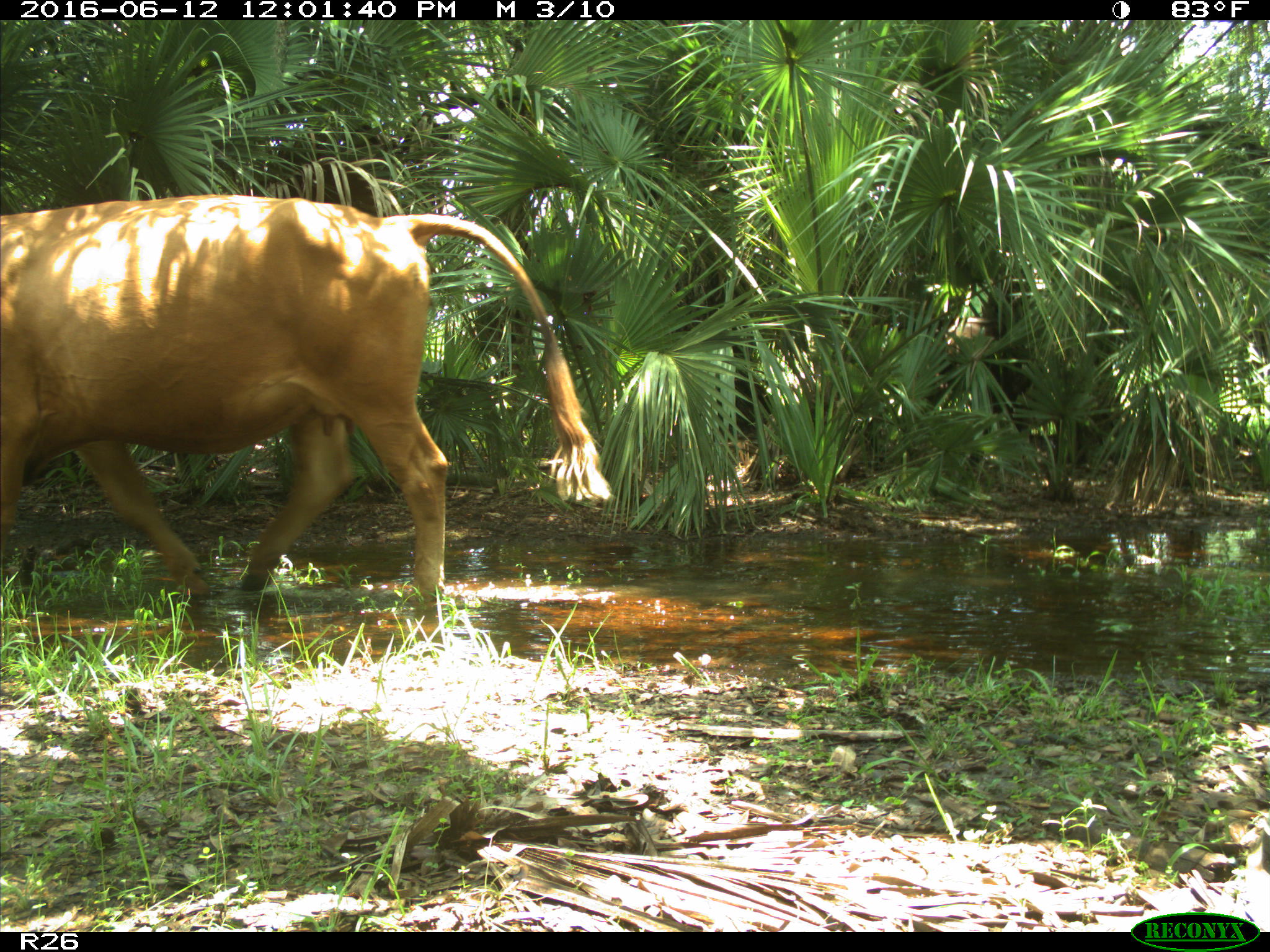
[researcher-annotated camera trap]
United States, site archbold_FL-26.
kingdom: Animalia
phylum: Chordata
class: Mammalia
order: Artiodactyla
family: Bovidae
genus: Bos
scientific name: Bos taurus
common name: domestic cow